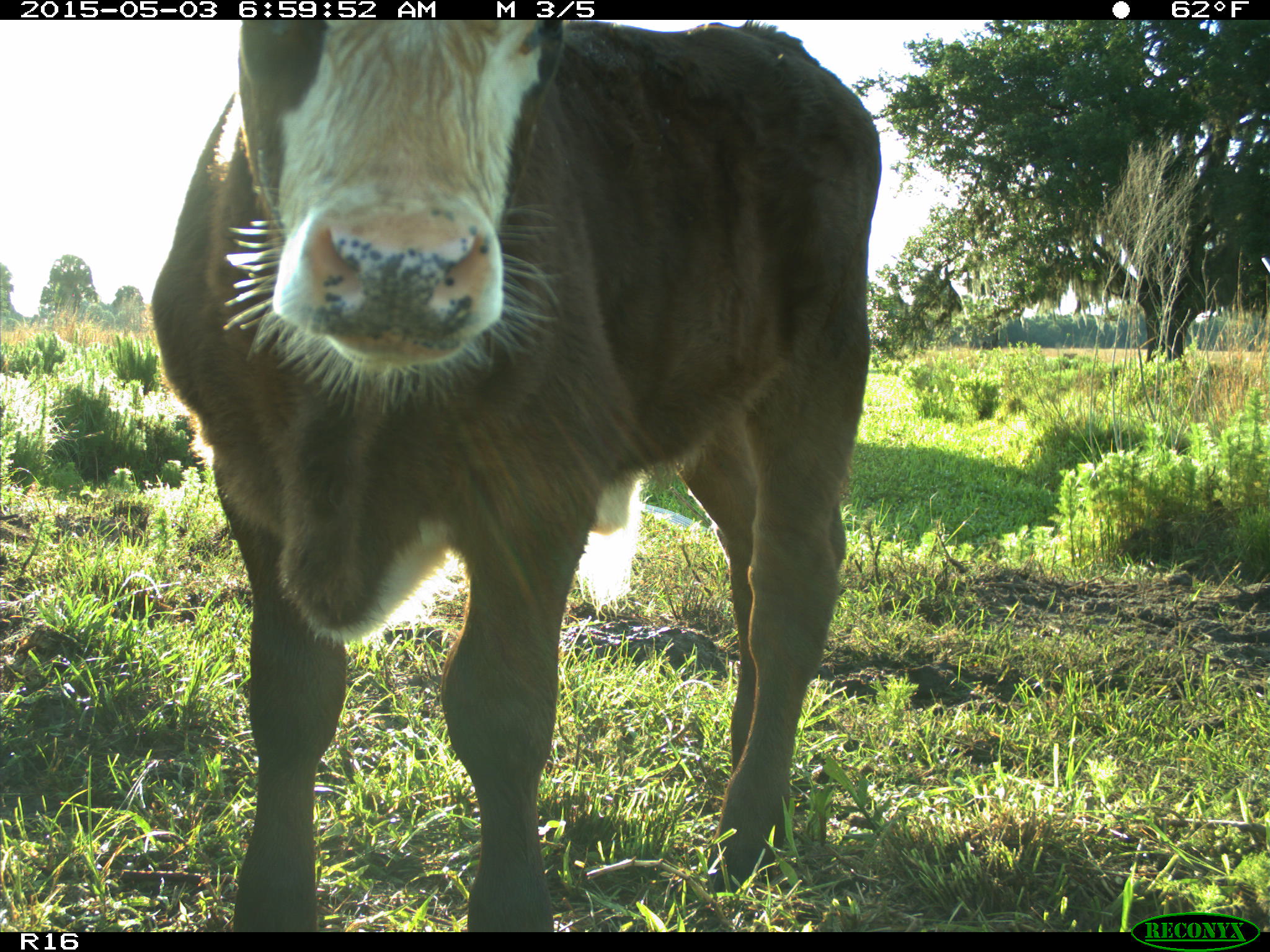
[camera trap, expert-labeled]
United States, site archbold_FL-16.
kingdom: Animalia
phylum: Chordata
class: Mammalia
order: Artiodactyla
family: Bovidae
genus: Bos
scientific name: Bos taurus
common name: domestic cow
Bos taurus (domestic cow).